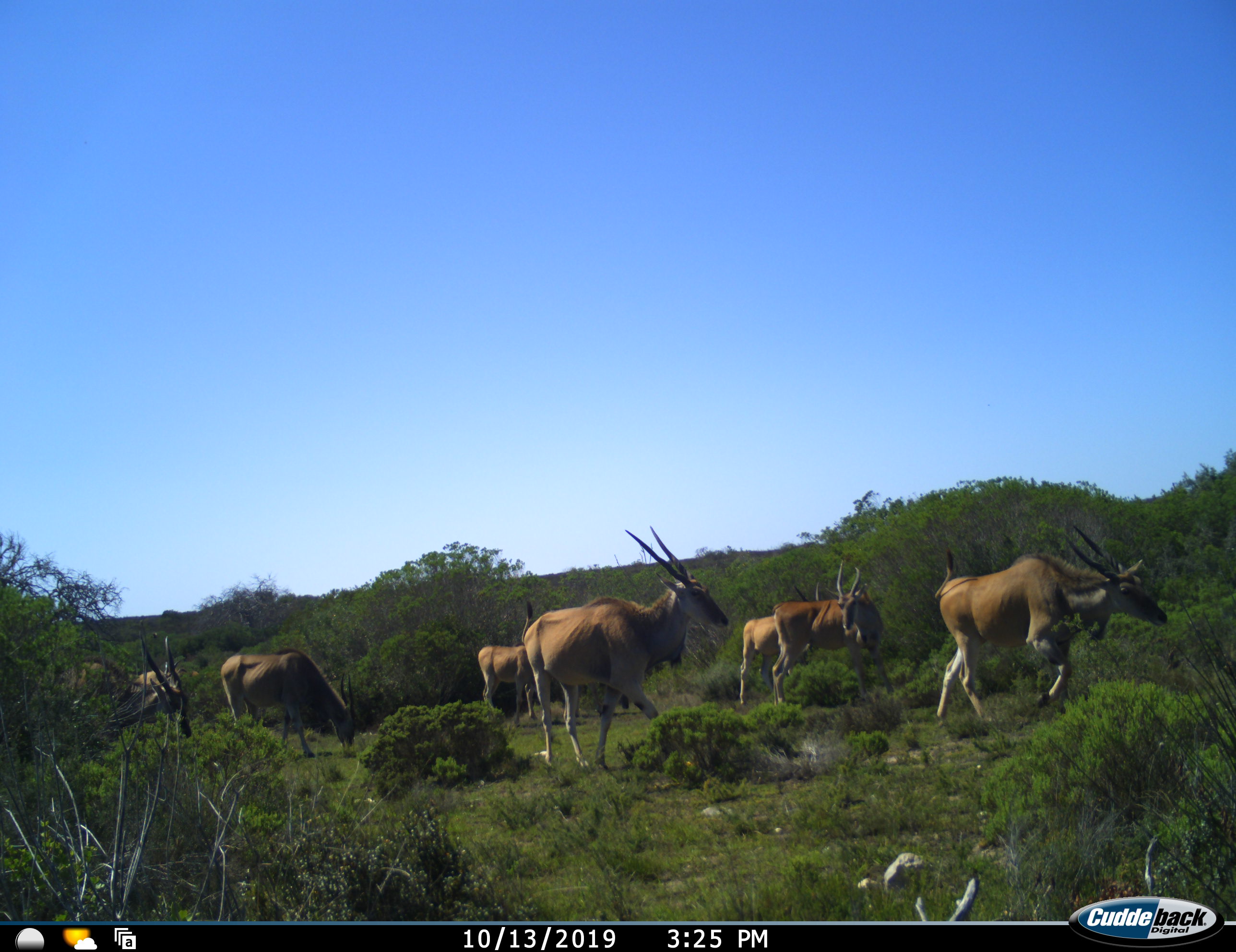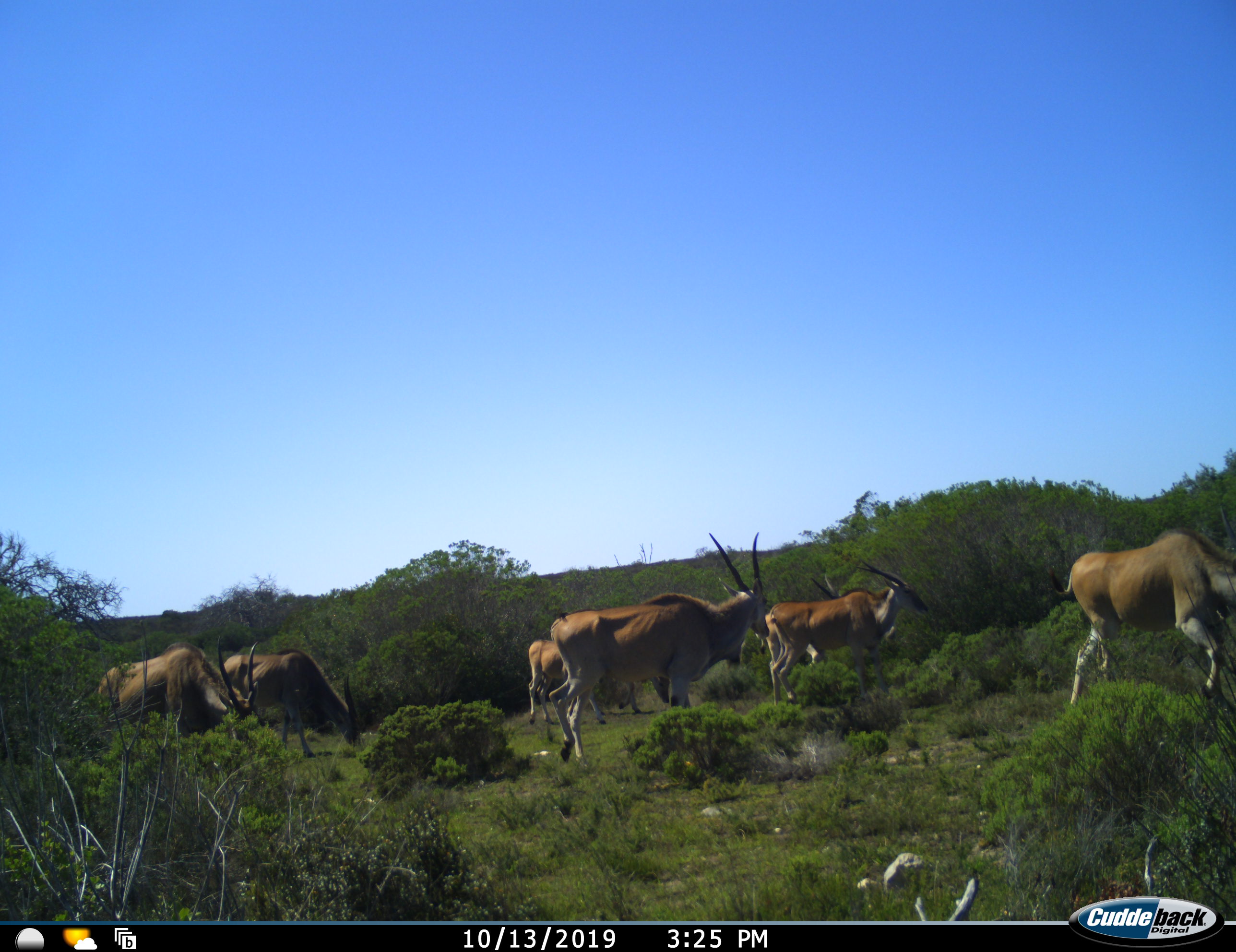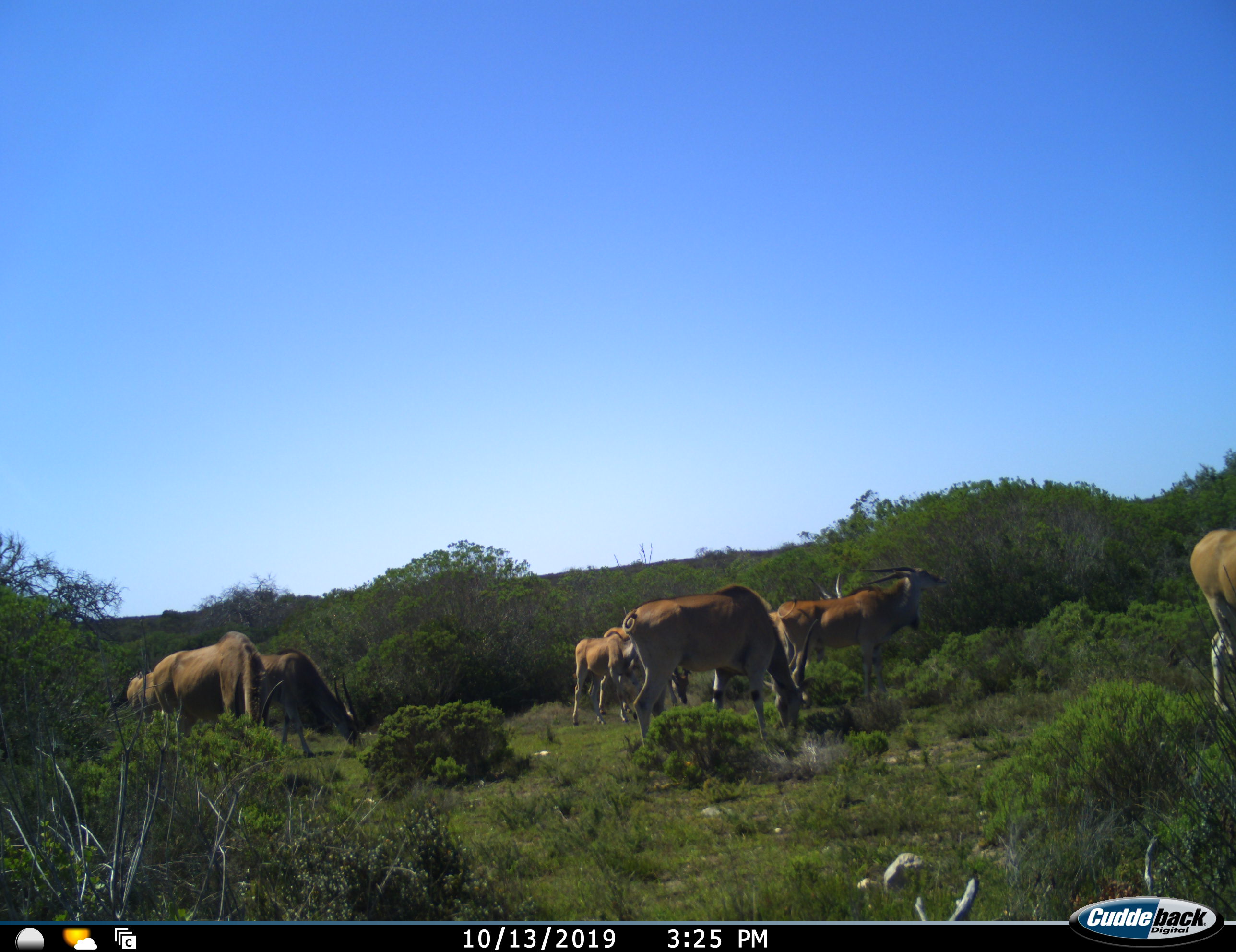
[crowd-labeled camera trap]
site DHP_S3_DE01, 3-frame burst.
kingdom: Animalia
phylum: Chordata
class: Mammalia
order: Artiodactyla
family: Bovidae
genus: Tragelaphus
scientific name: Tragelaphus oryx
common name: eland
Eland (Tragelaphus oryx), count 8. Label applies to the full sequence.